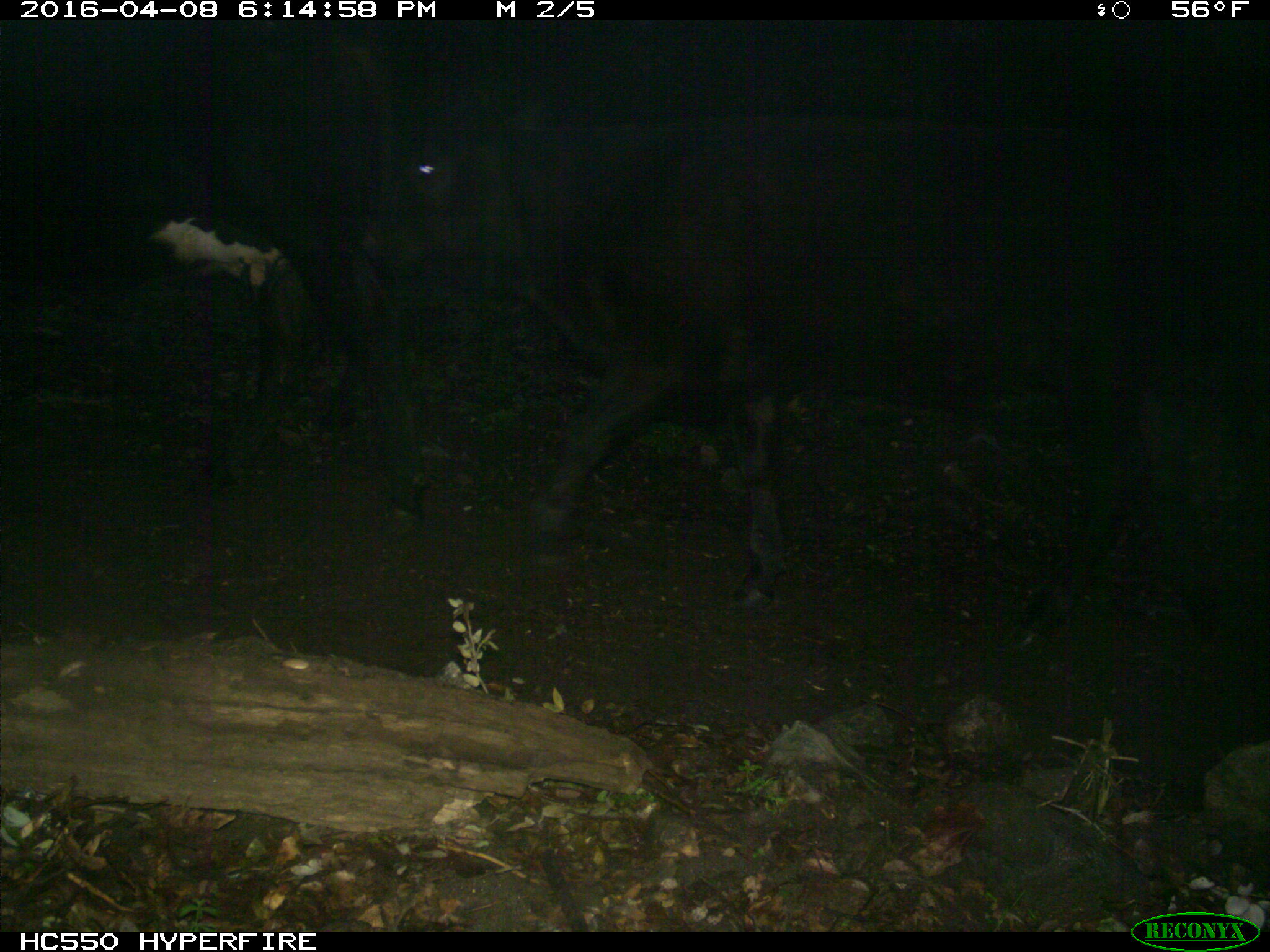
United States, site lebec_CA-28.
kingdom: Animalia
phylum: Chordata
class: Mammalia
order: Artiodactyla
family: Bovidae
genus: Bos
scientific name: Bos taurus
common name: domestic cow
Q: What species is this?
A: Bos taurus (domestic cow).